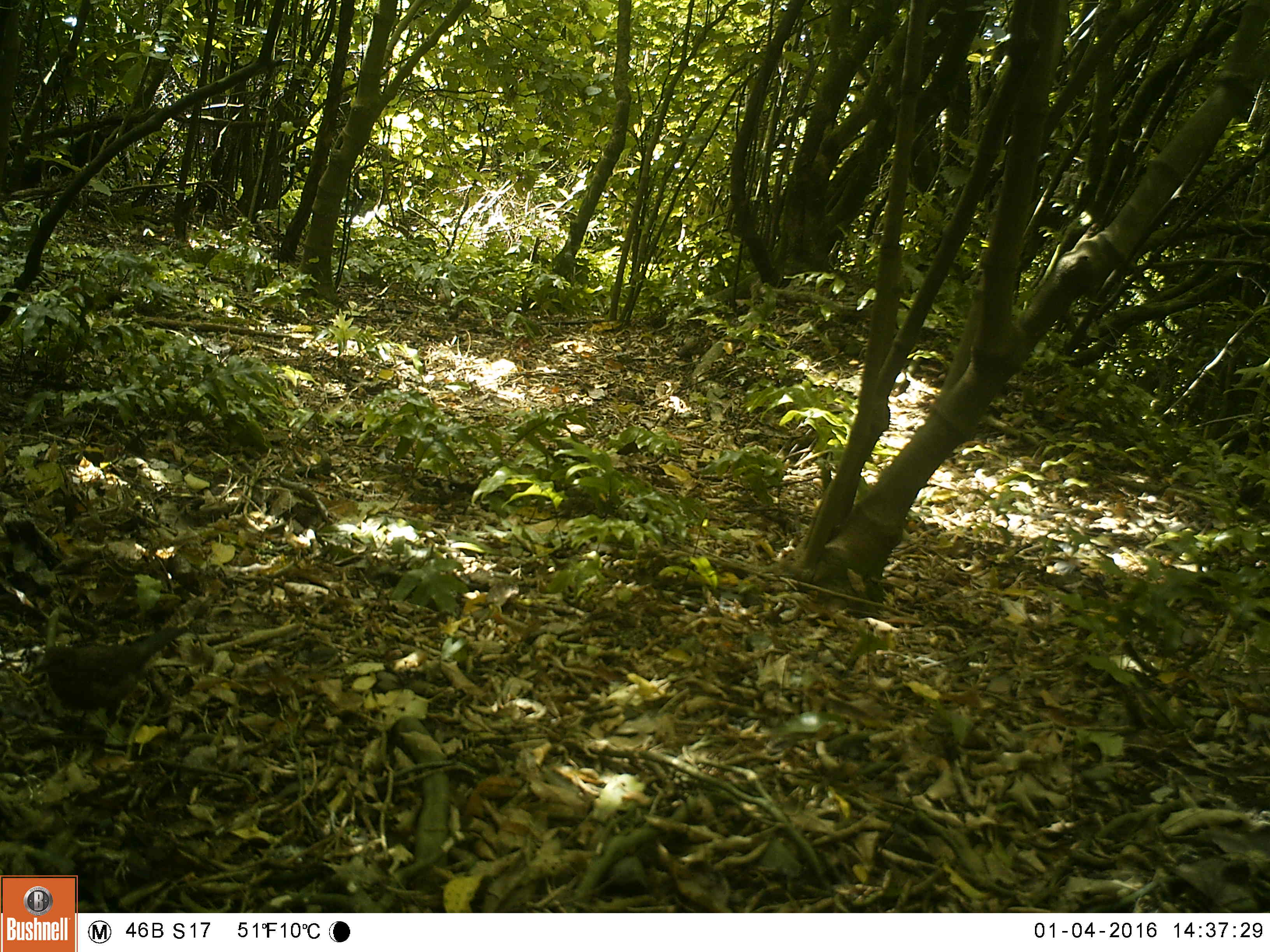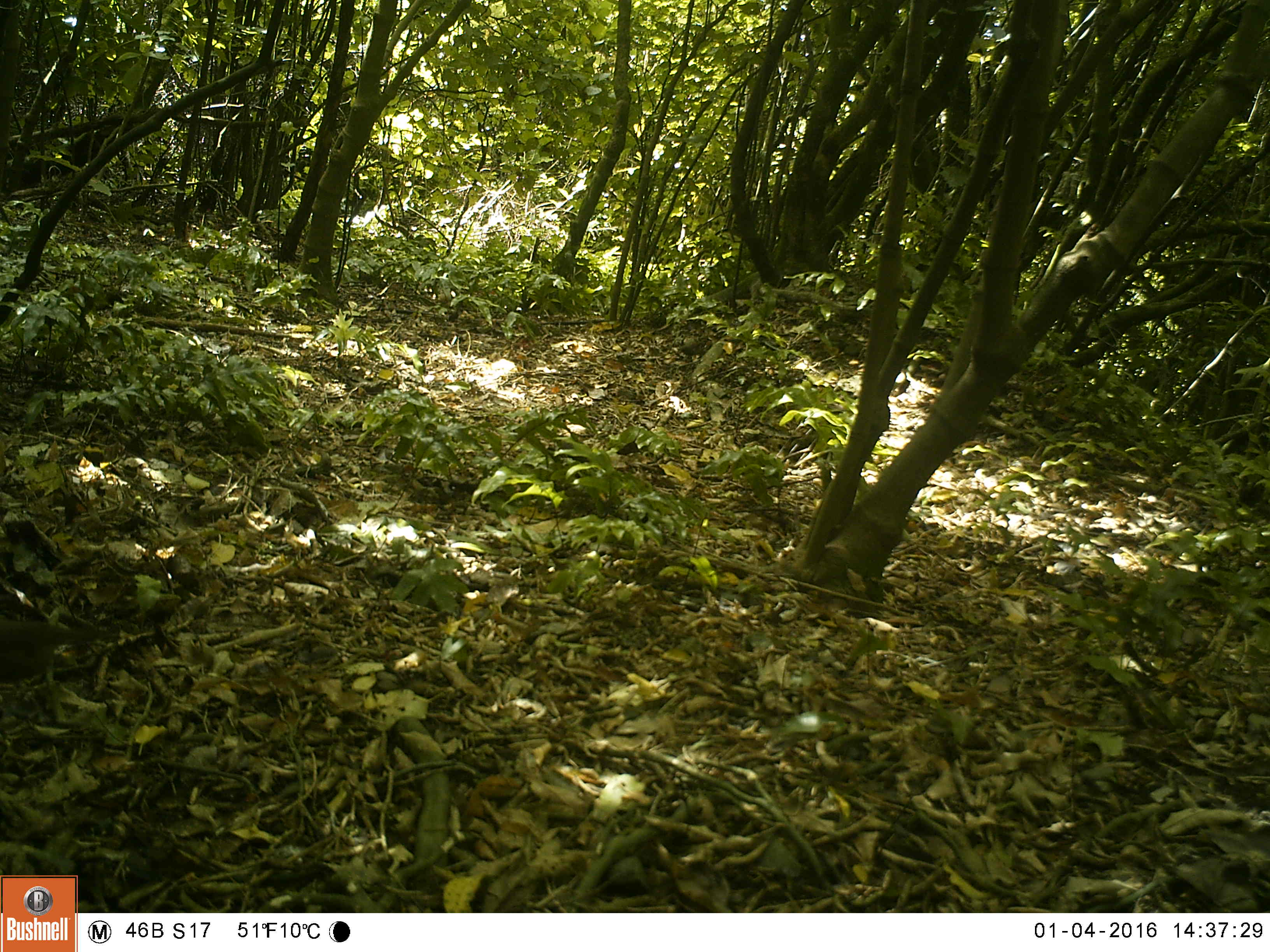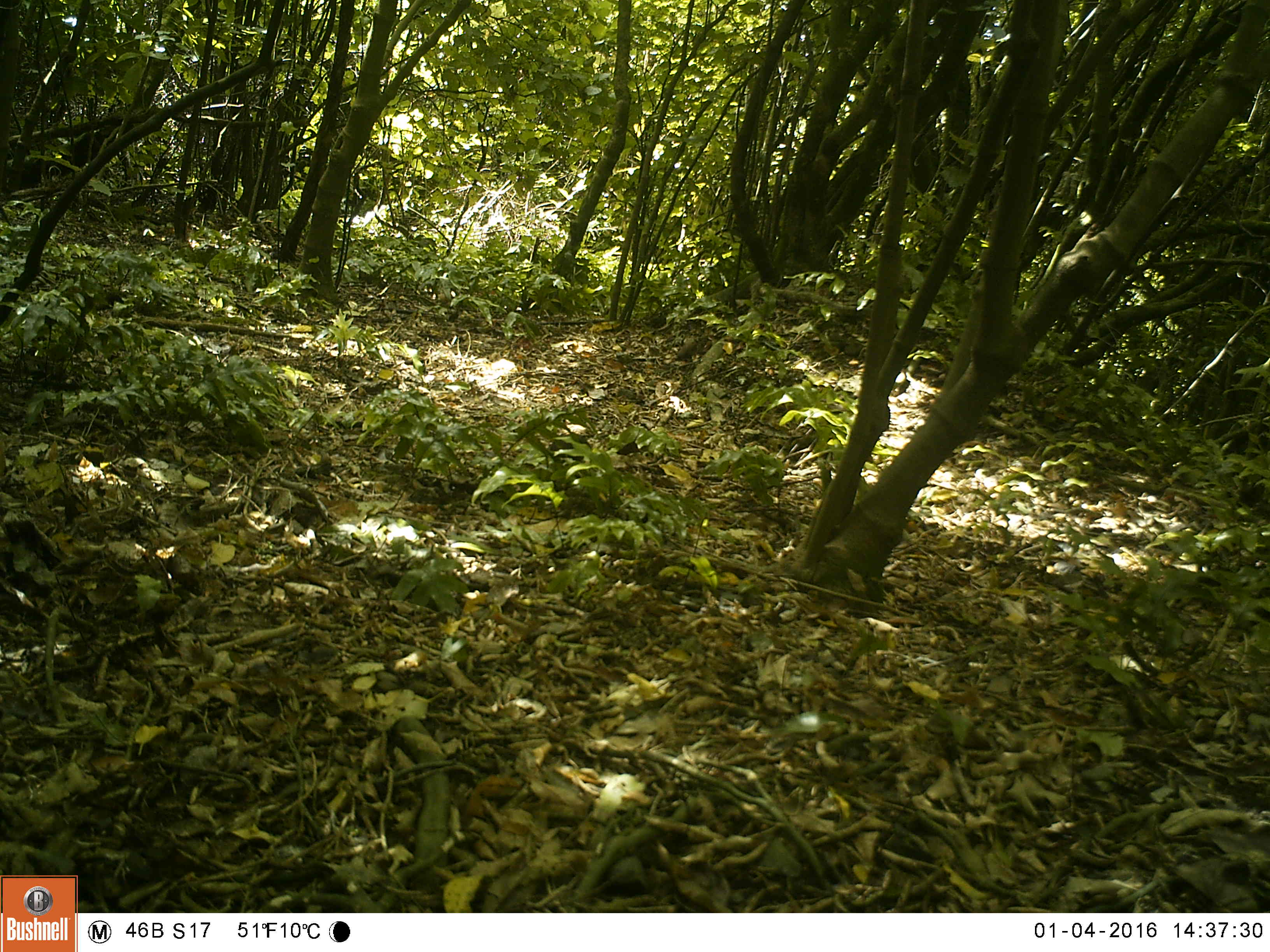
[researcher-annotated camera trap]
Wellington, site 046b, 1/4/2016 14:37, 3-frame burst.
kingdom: Animalia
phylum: Chordata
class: Aves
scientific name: Aves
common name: bird